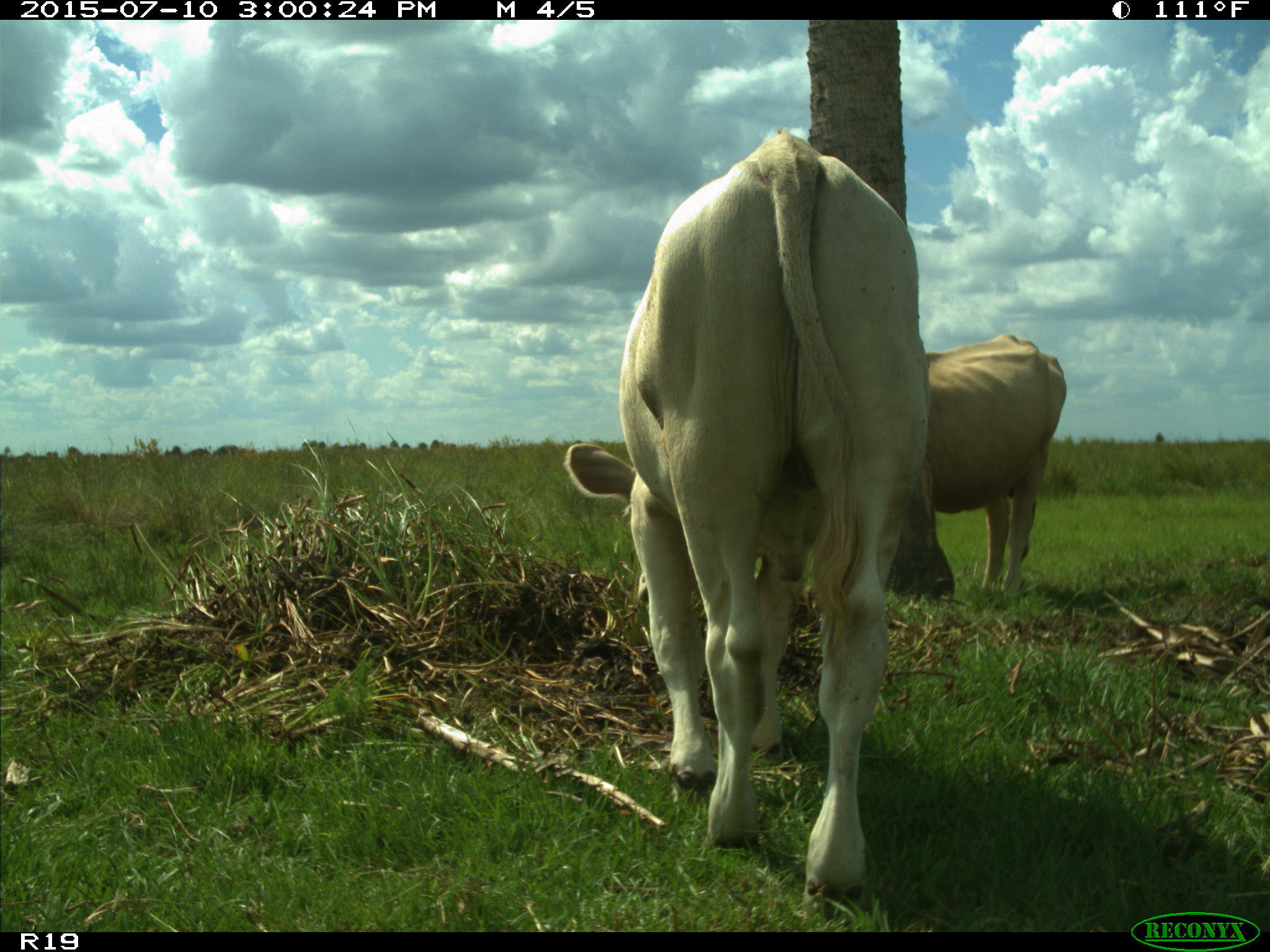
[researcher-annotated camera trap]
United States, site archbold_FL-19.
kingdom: Animalia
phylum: Chordata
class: Mammalia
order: Artiodactyla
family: Bovidae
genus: Bos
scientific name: Bos taurus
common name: domestic cow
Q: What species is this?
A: Bos taurus (domestic cow).